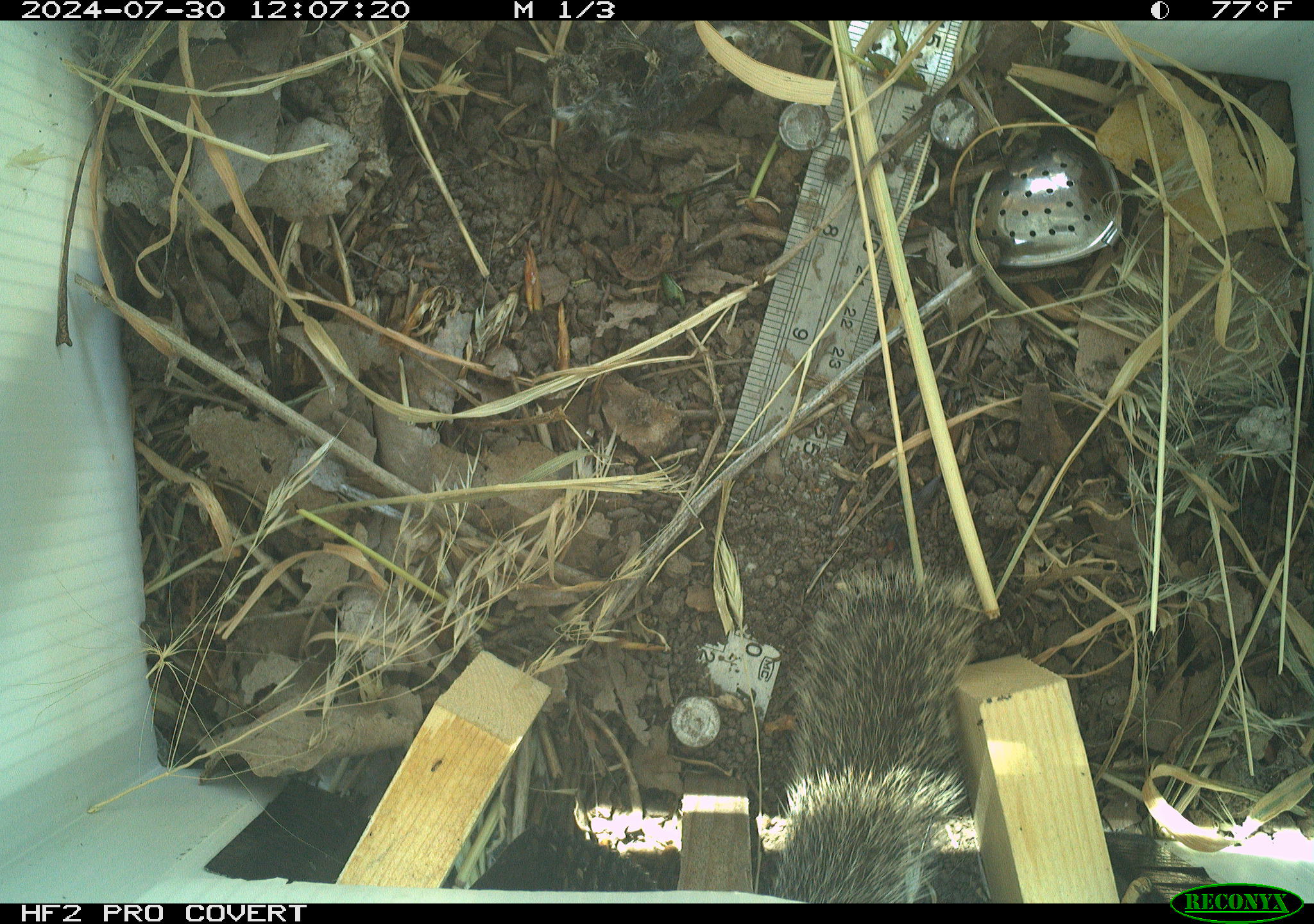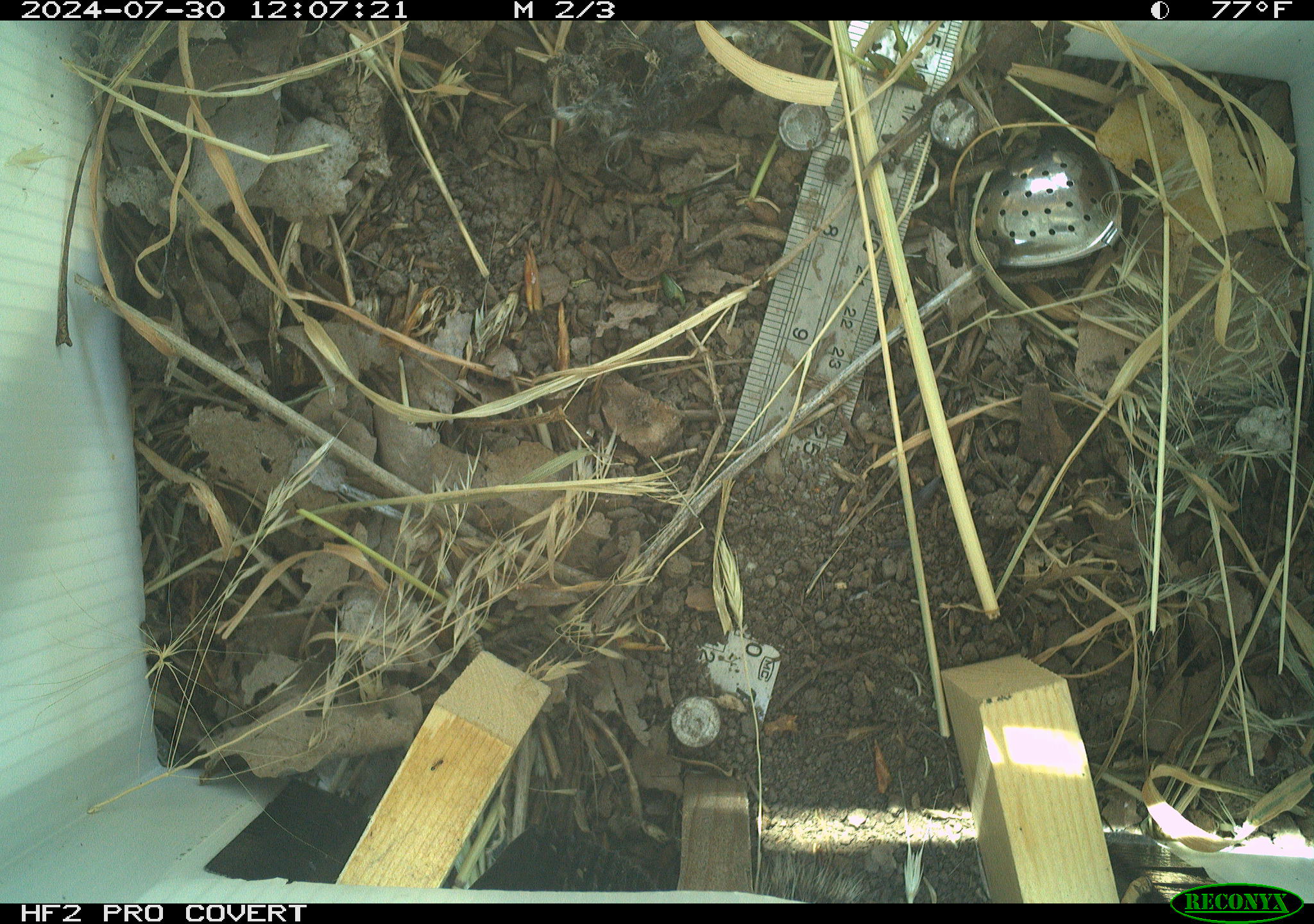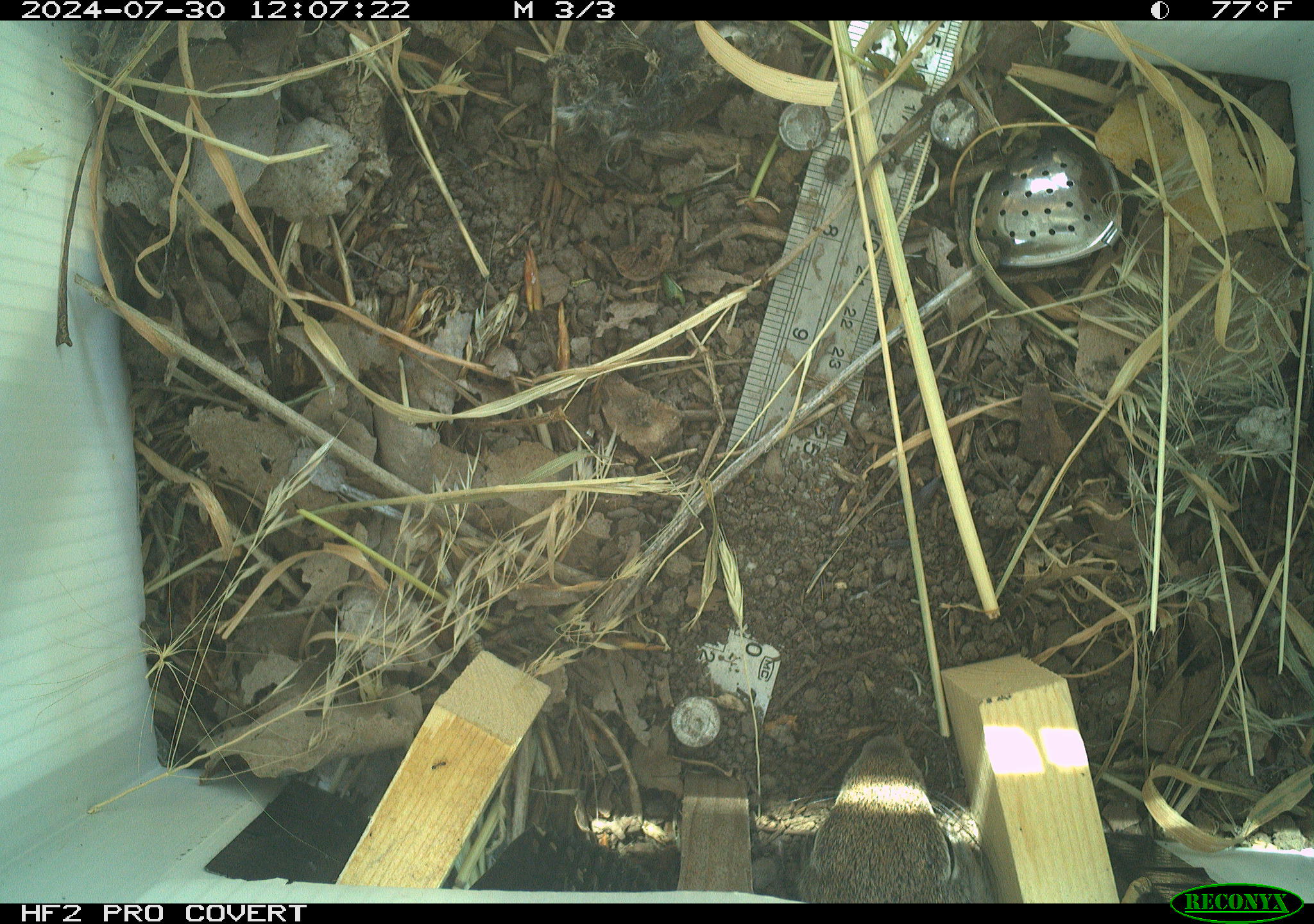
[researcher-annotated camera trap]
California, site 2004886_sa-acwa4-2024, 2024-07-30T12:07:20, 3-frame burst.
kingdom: Animalia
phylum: Chordata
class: Mammalia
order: Rodentia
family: Sciuridae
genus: Otospermophilus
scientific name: Otospermophilus beecheyi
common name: california ground squirrel